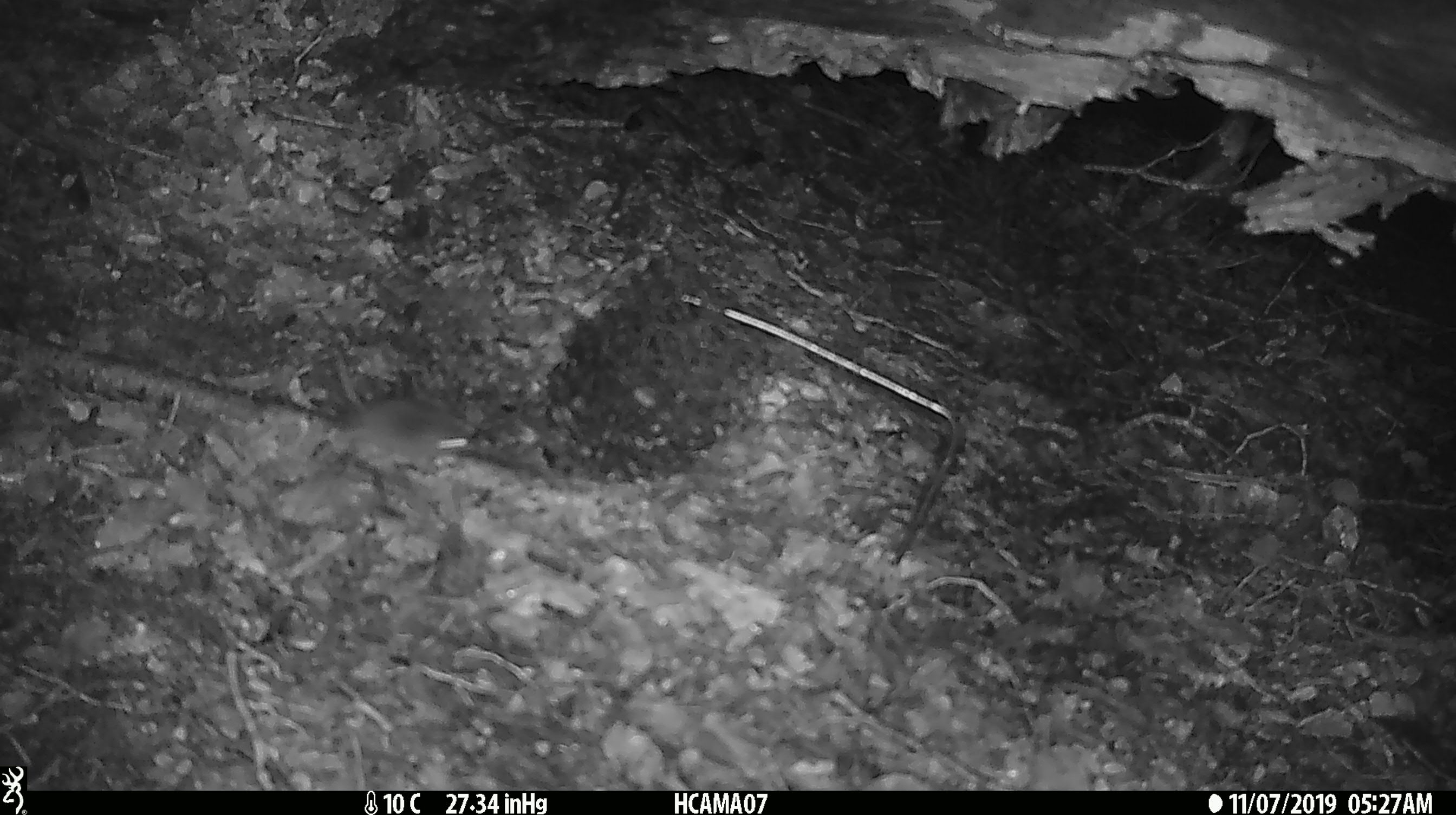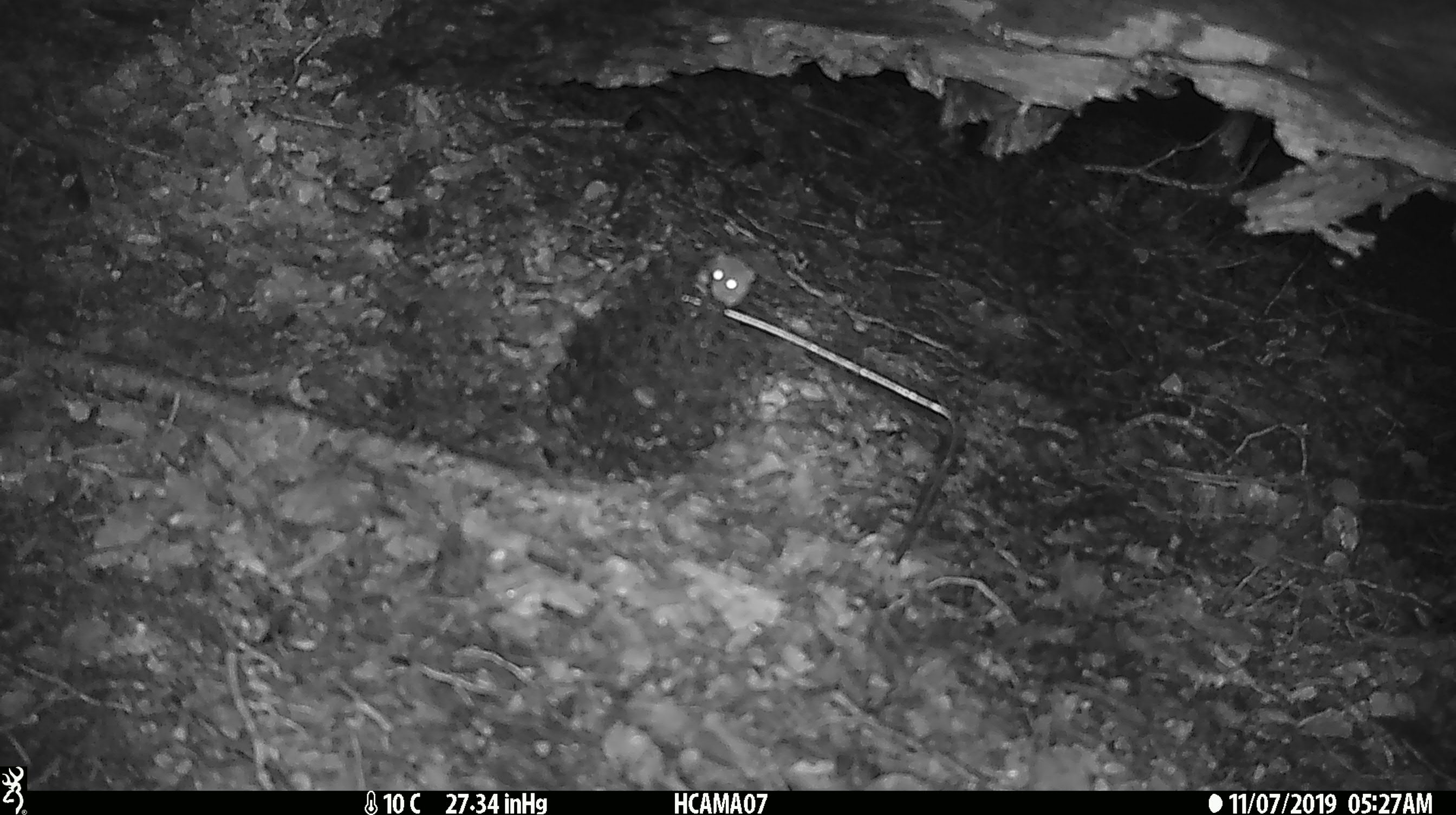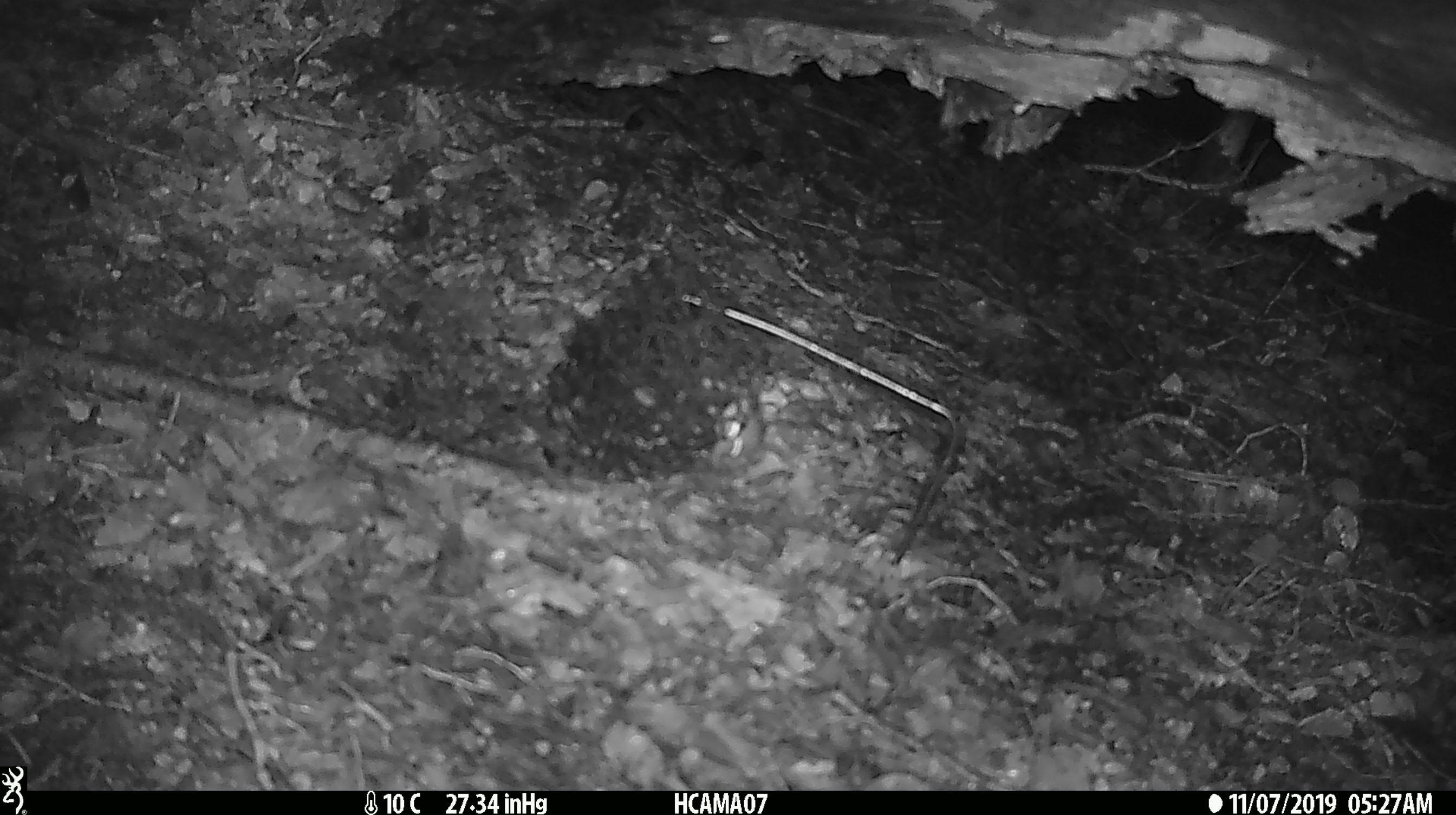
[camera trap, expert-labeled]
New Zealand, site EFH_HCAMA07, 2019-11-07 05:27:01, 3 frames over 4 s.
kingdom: Animalia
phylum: Chordata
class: Mammalia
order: Rodentia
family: Muridae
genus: Mus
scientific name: Mus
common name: mouse